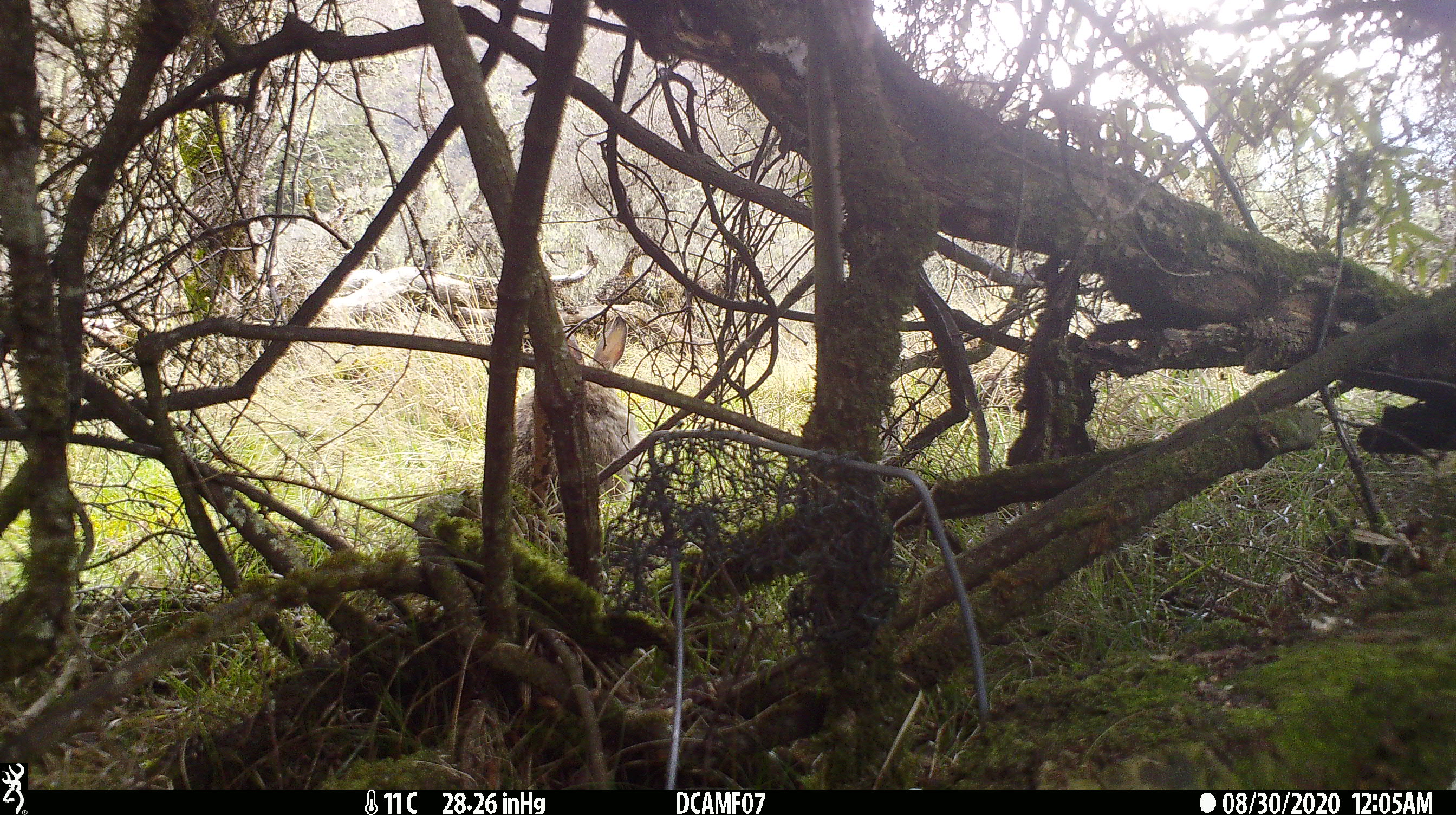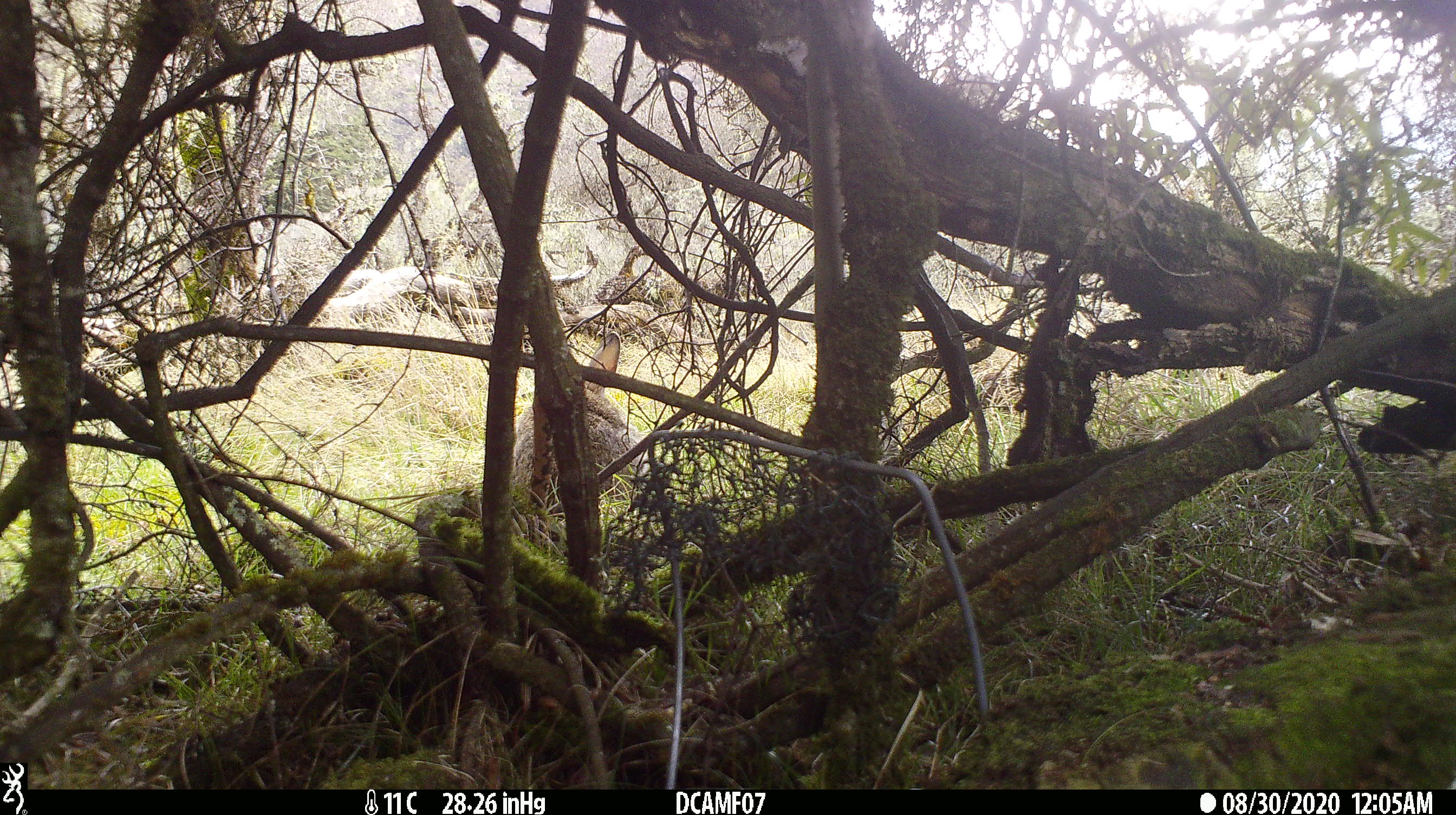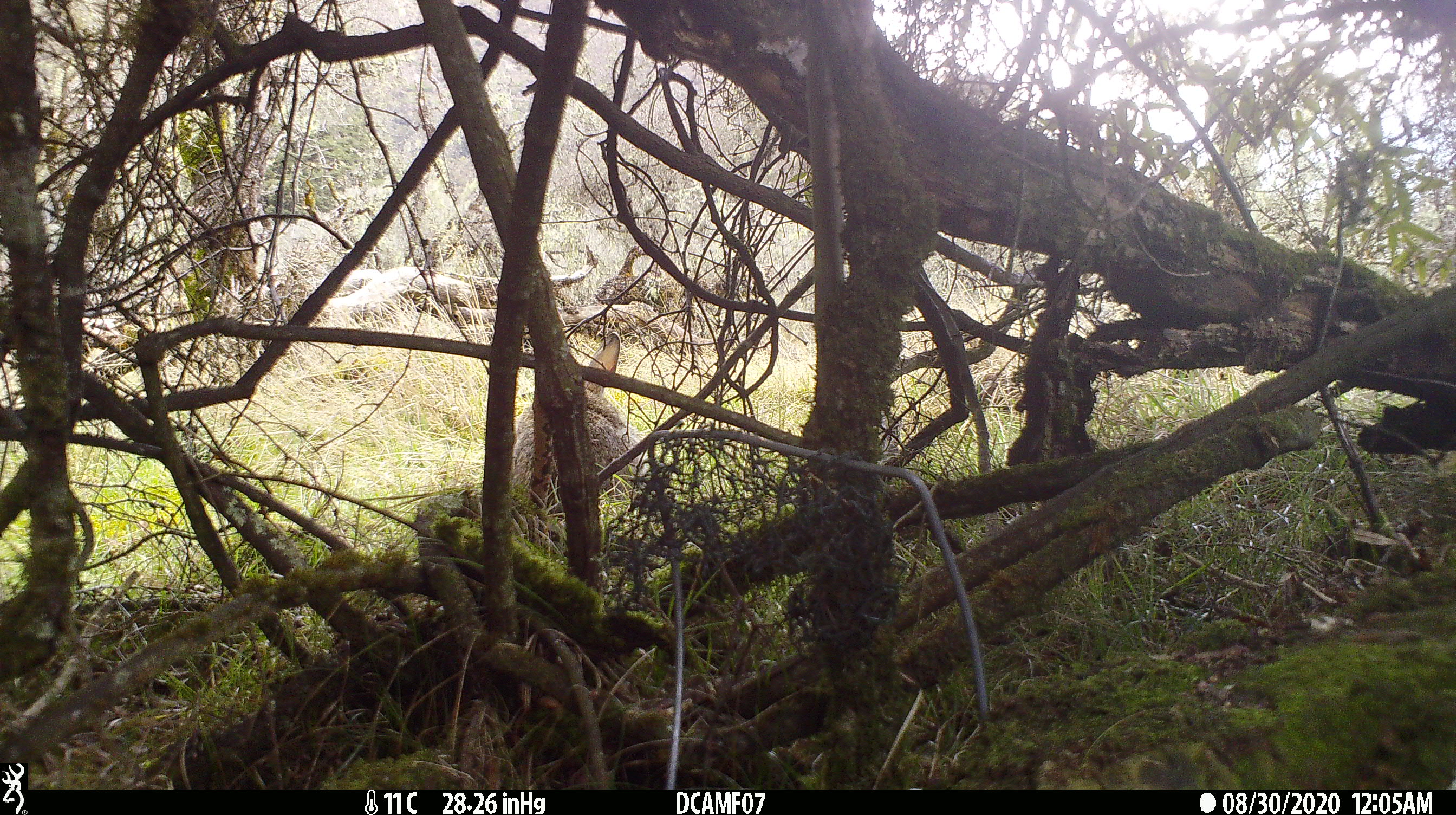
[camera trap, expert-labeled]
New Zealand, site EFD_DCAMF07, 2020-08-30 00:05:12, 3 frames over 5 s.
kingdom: Animalia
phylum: Chordata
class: Mammalia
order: Lagomorpha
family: Leporidae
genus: Oryctolagus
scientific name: Oryctolagus cuniculus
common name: european rabbit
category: rabbit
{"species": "rabbit (european rabbit) (Oryctolagus cuniculus)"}